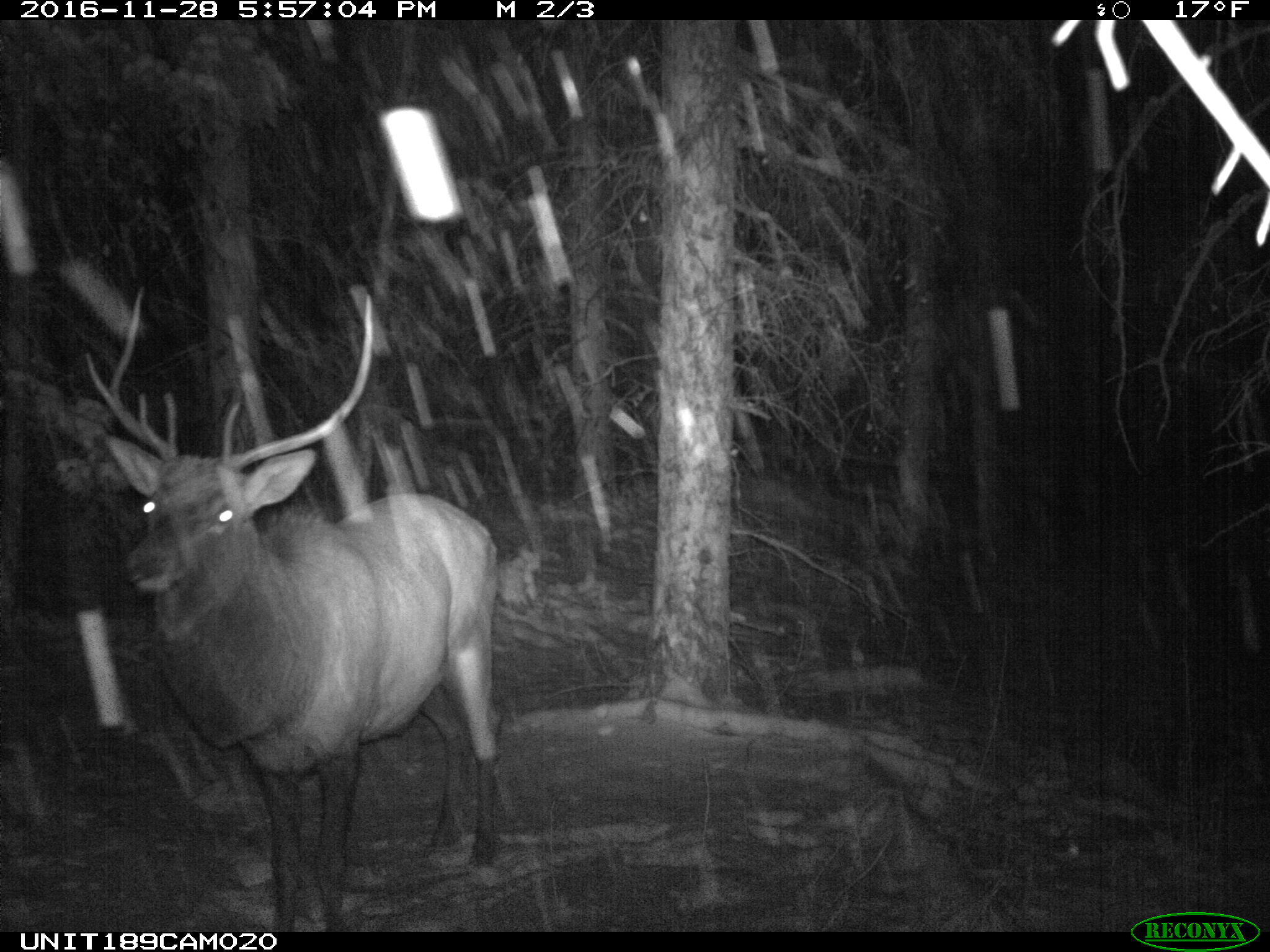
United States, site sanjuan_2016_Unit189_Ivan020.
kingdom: Animalia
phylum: Chordata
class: Mammalia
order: Artiodactyla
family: Cervidae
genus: Cervus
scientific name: Cervus elaphus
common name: red deer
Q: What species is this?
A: Cervus elaphus (red deer).